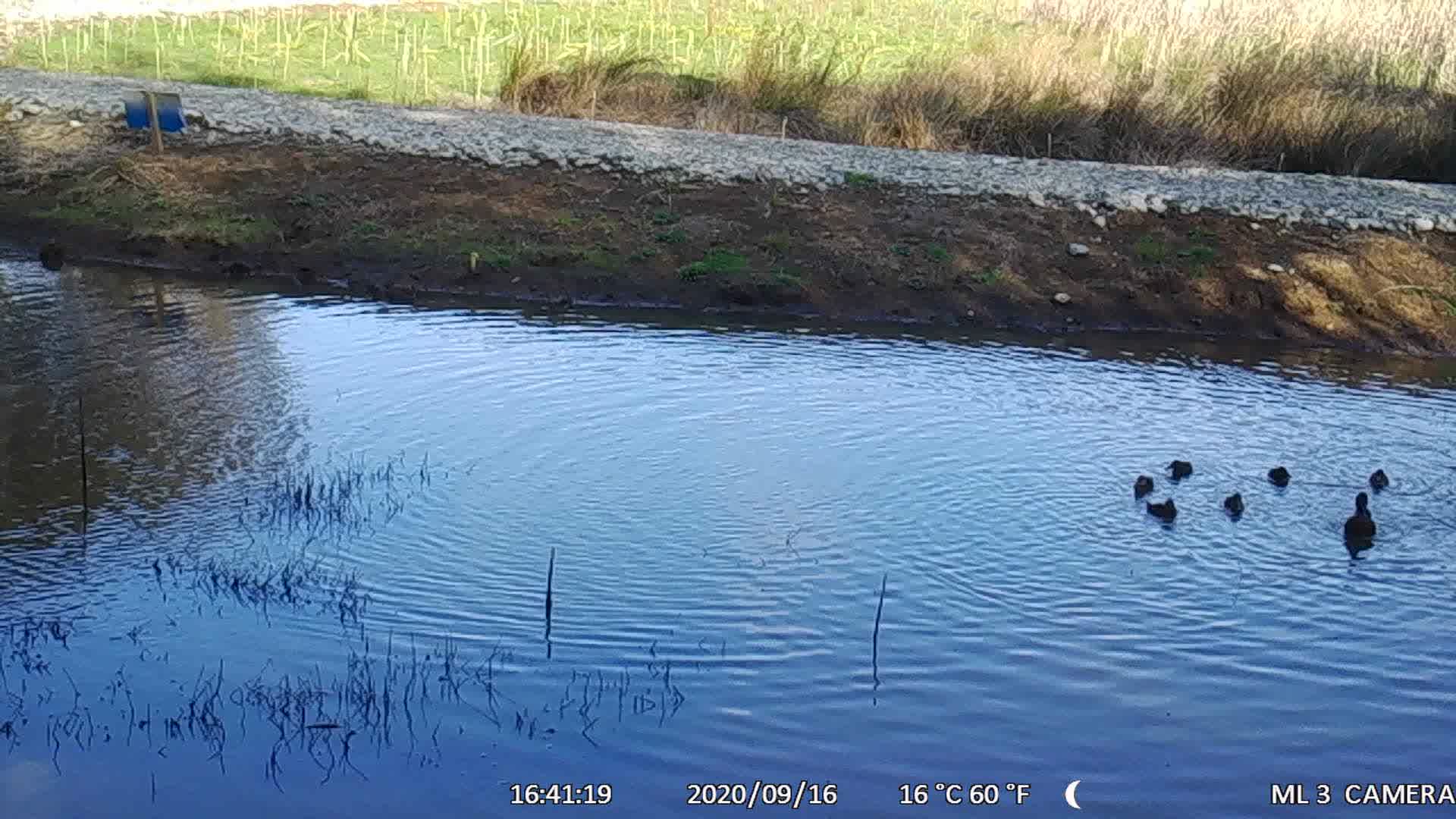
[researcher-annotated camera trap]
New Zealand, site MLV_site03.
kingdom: Animalia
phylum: Chordata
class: Aves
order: Anseriformes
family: Anatidae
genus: Anas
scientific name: Anas chlorotis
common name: brown teal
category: pateke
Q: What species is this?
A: Pateke (brown teal) (Anas chlorotis).